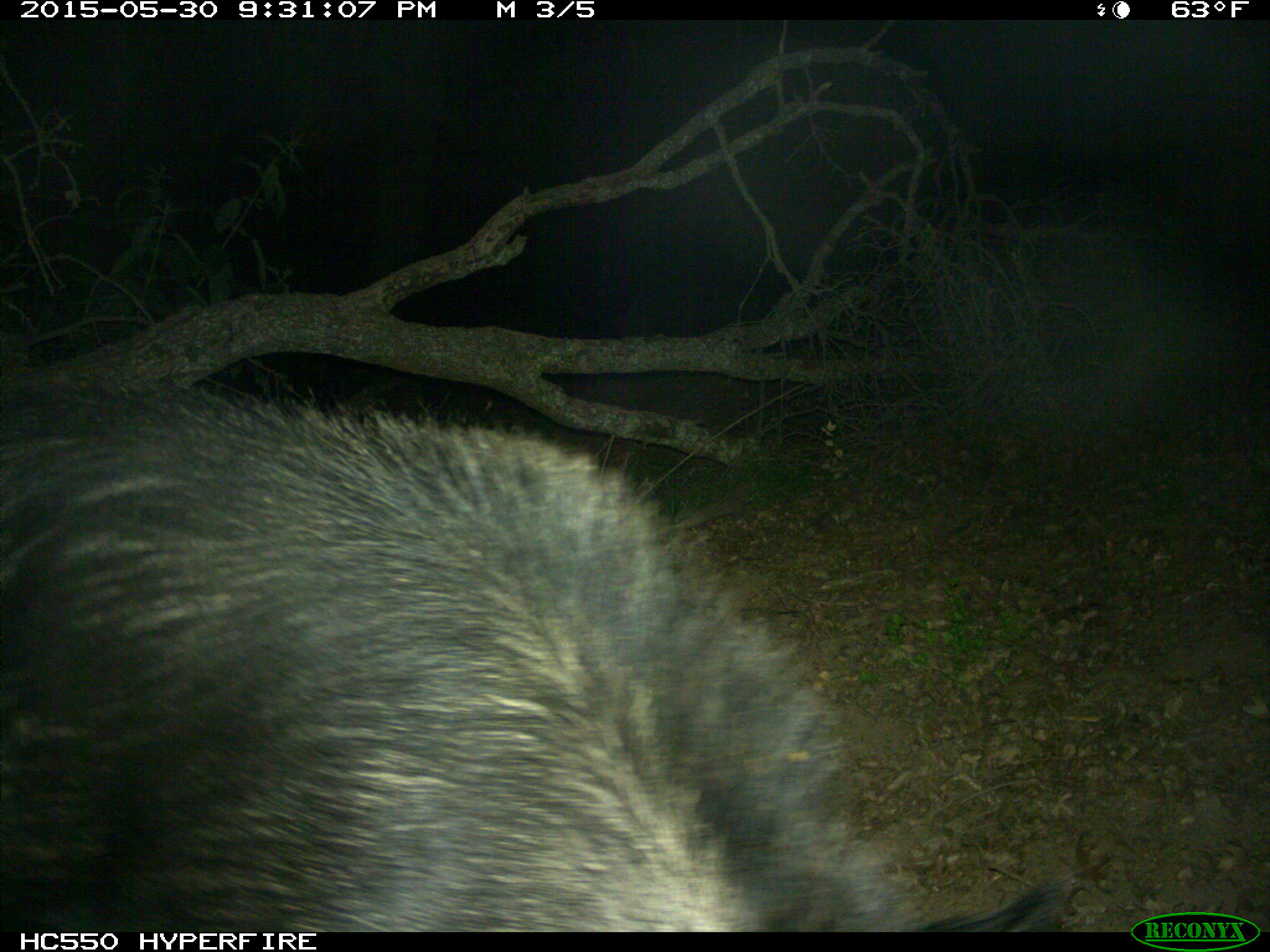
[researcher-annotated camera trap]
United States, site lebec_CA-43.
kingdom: Animalia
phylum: Chordata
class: Mammalia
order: Artiodactyla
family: Suidae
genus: Sus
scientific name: Sus scrofa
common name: wild boar